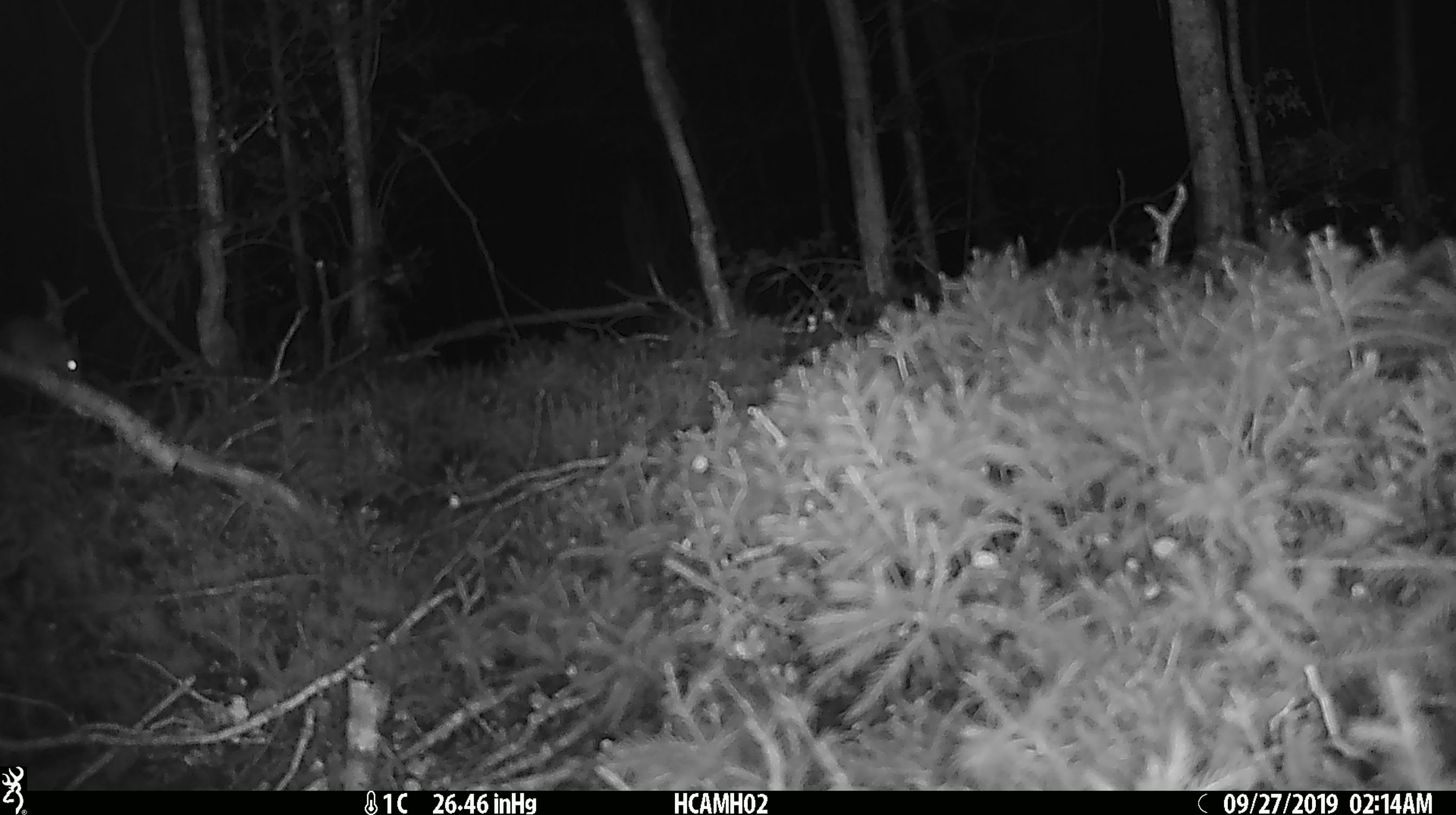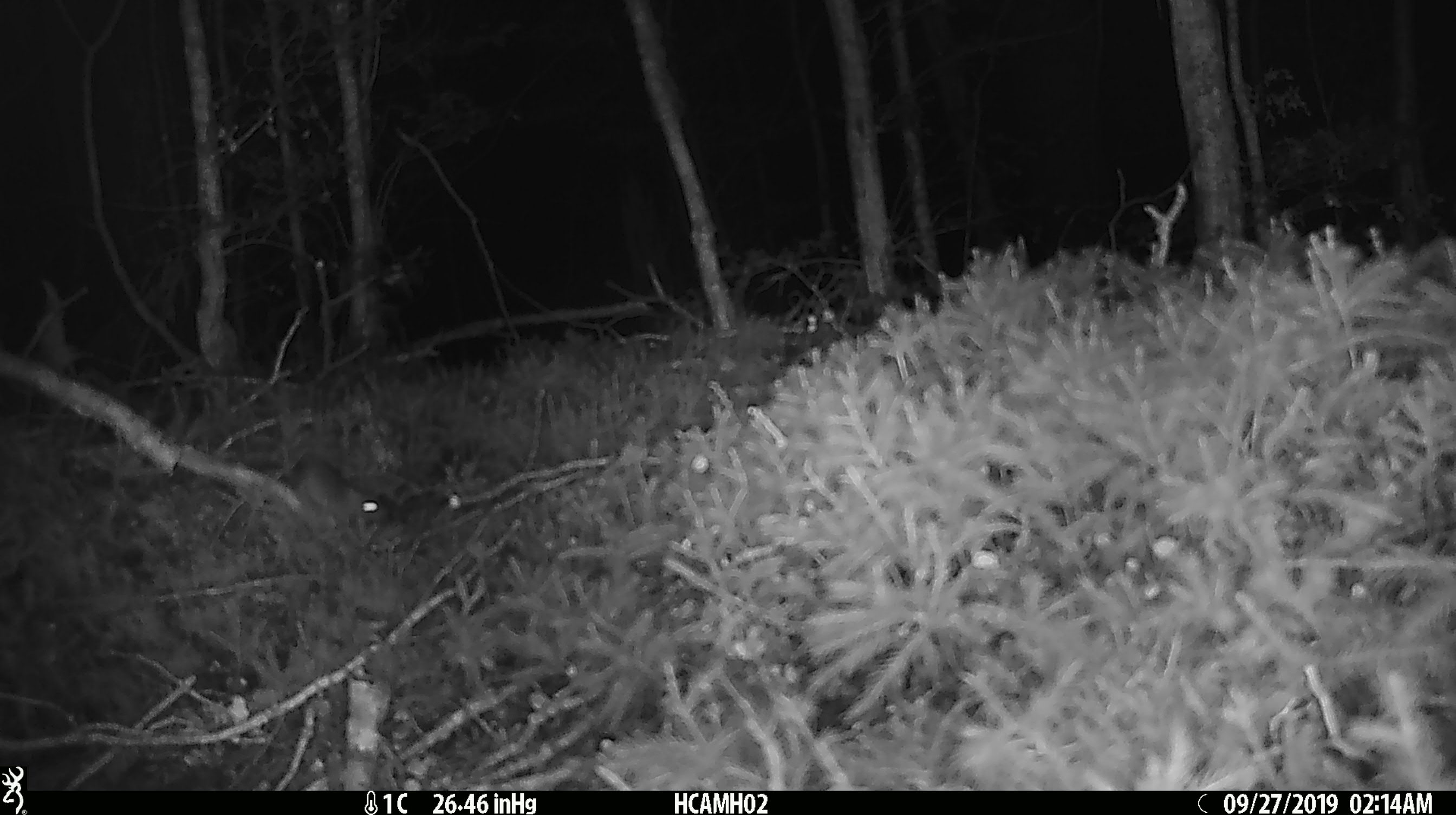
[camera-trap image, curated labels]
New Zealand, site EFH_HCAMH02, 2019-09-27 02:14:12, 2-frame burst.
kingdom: Animalia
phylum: Chordata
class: Mammalia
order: Rodentia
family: Muridae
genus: Mus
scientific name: Mus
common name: mouse